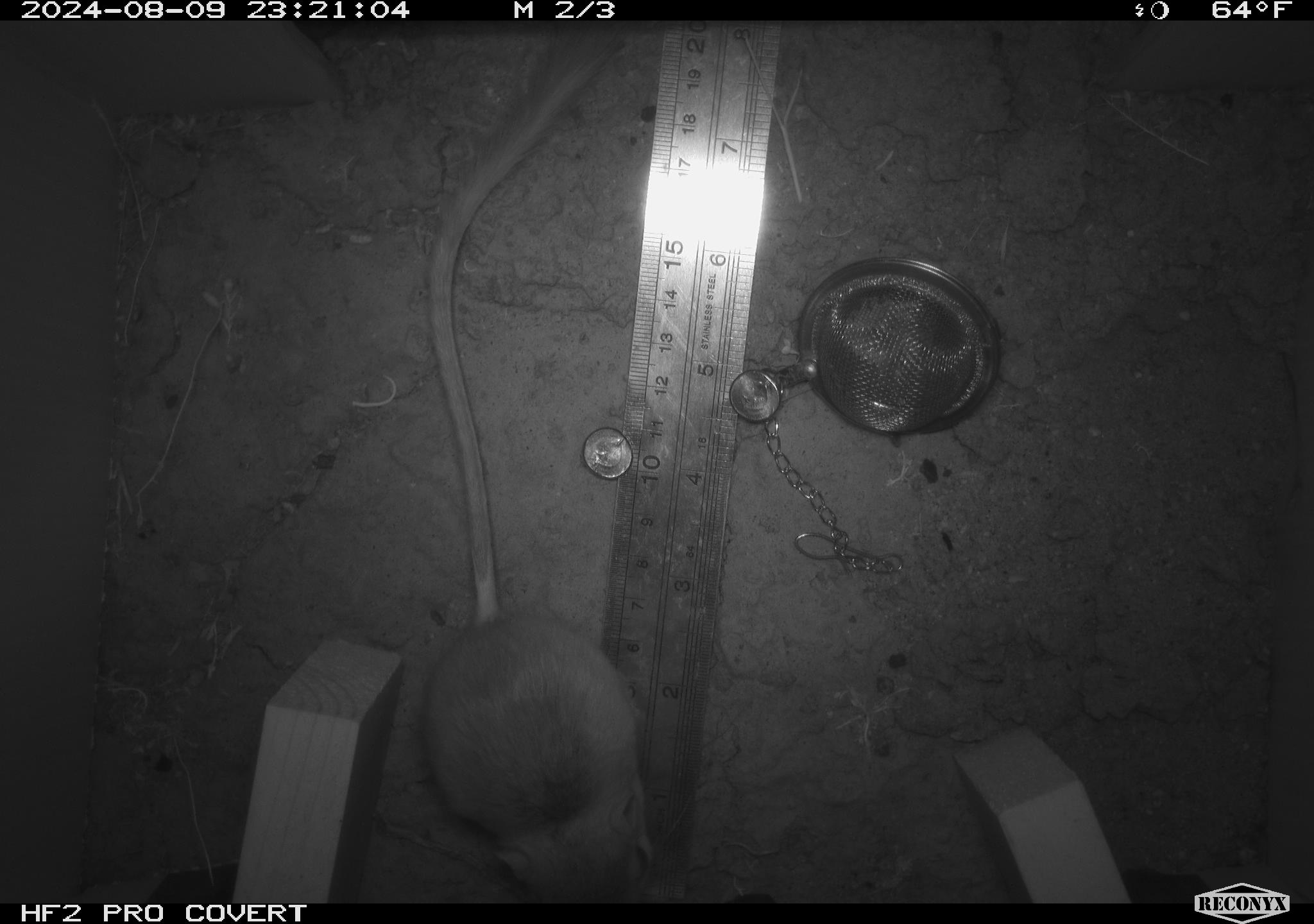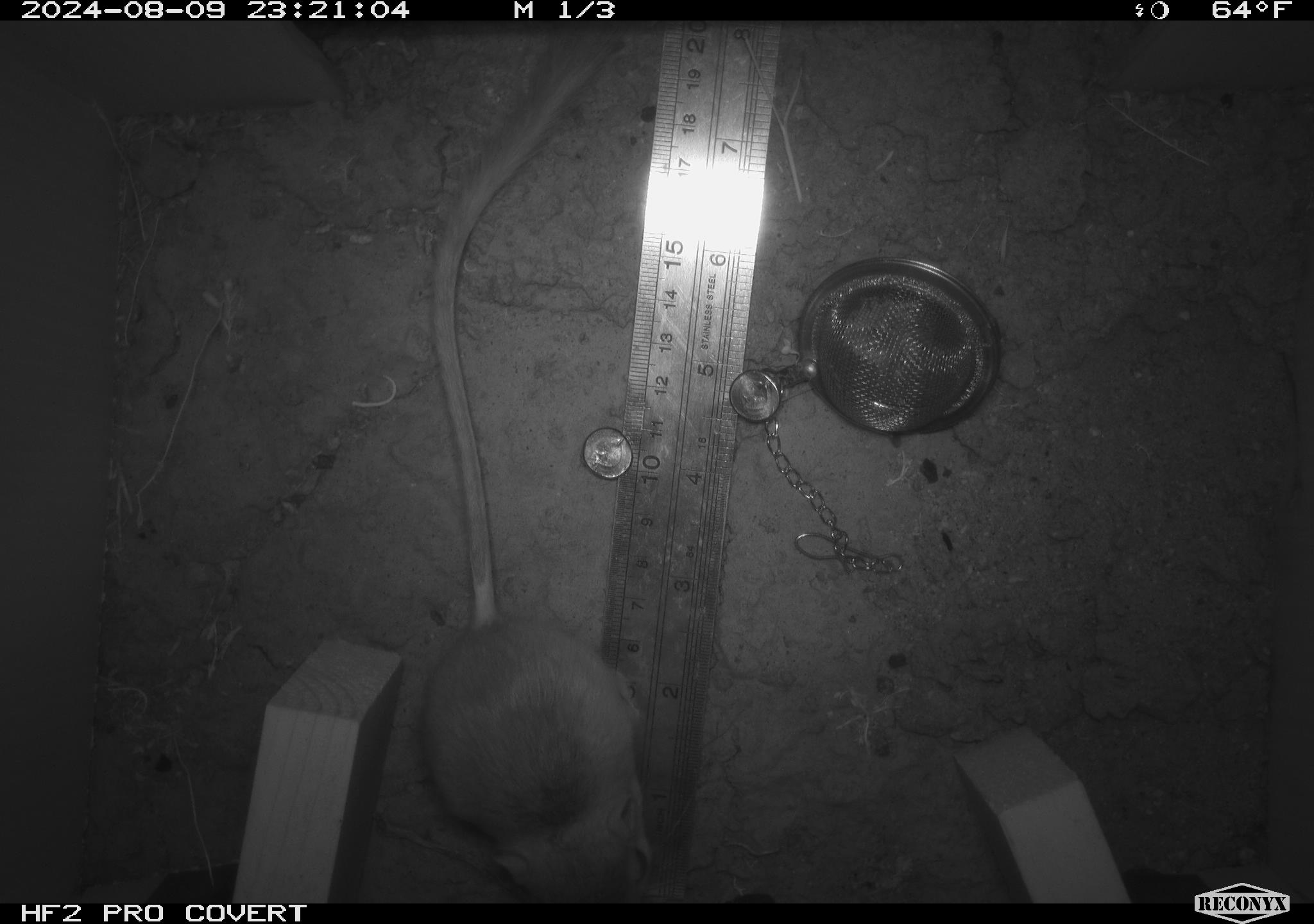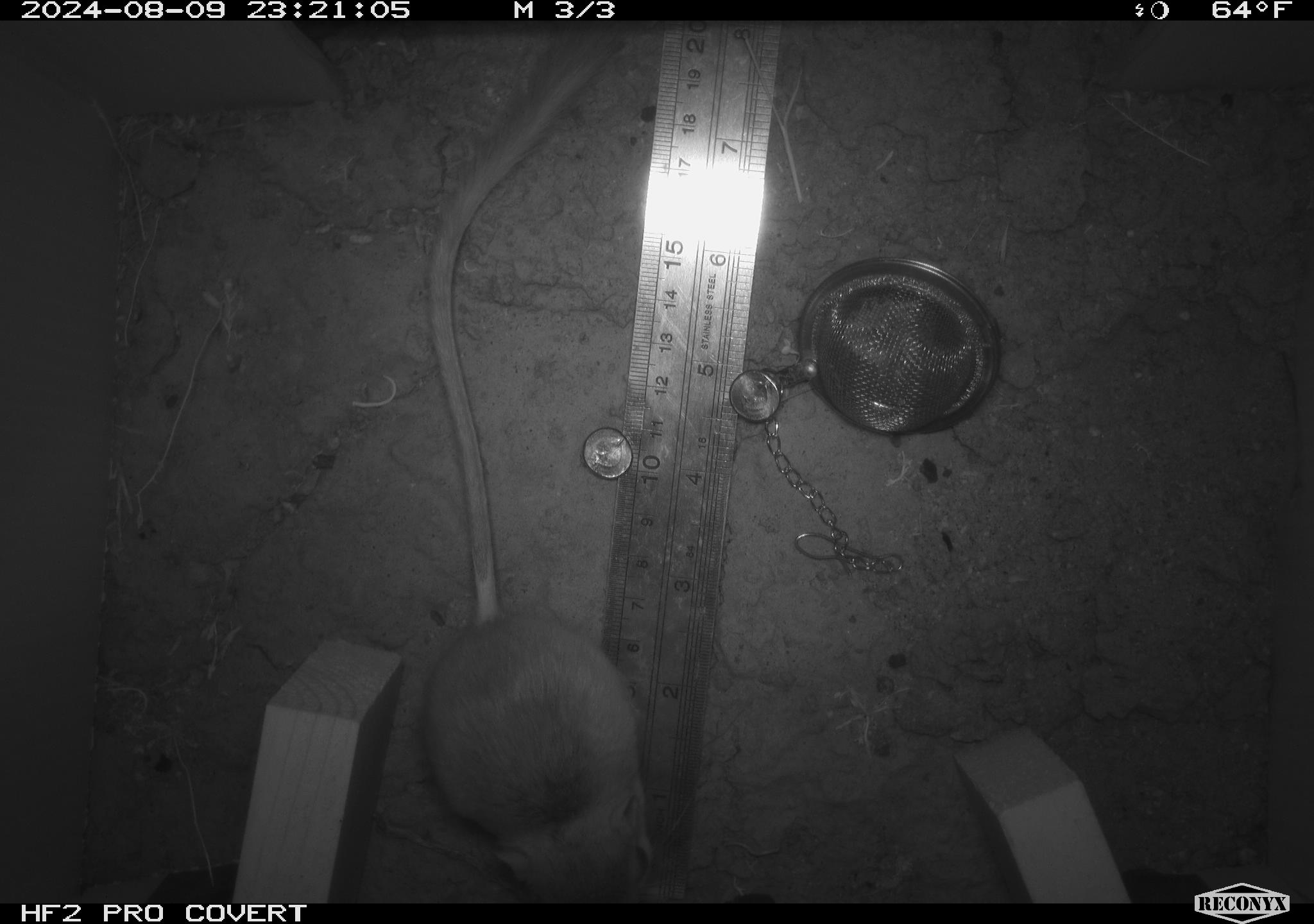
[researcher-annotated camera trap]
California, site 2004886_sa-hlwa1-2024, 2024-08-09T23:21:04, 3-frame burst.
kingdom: Animalia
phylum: Chordata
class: Mammalia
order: Rodentia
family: Heteromyidae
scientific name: Heteromyidae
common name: kangaroo rats and pocket mice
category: heteromyidae family